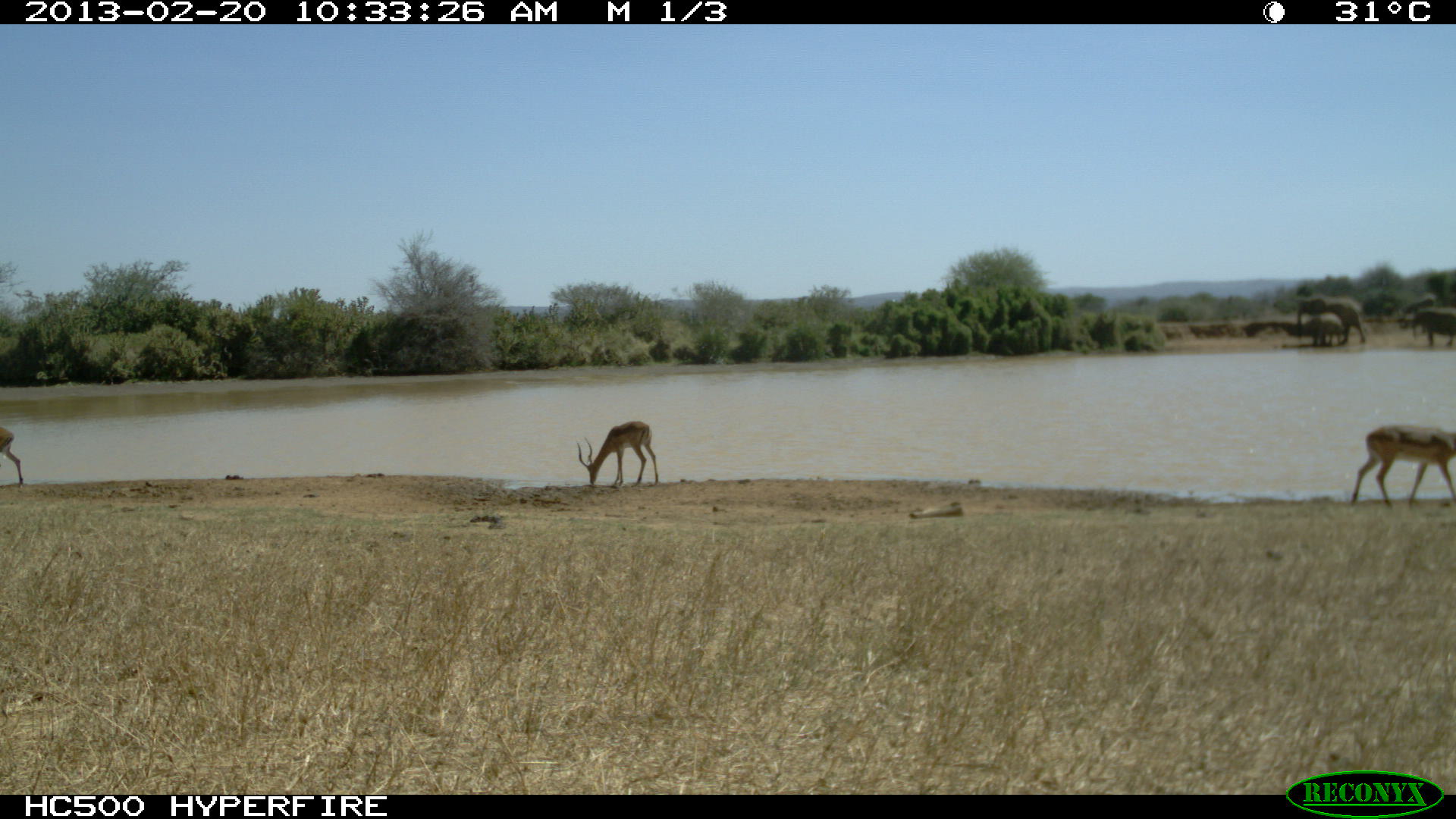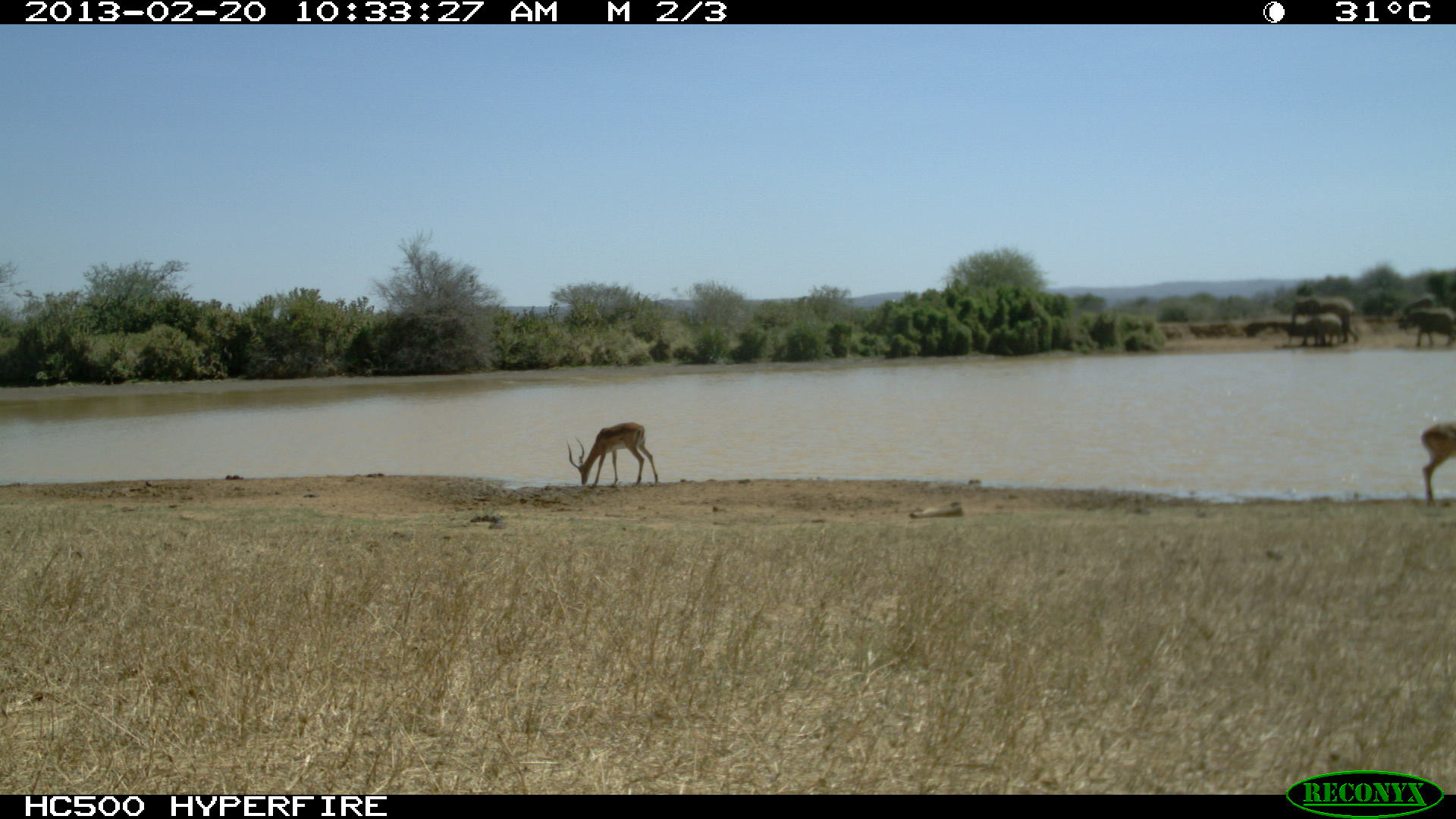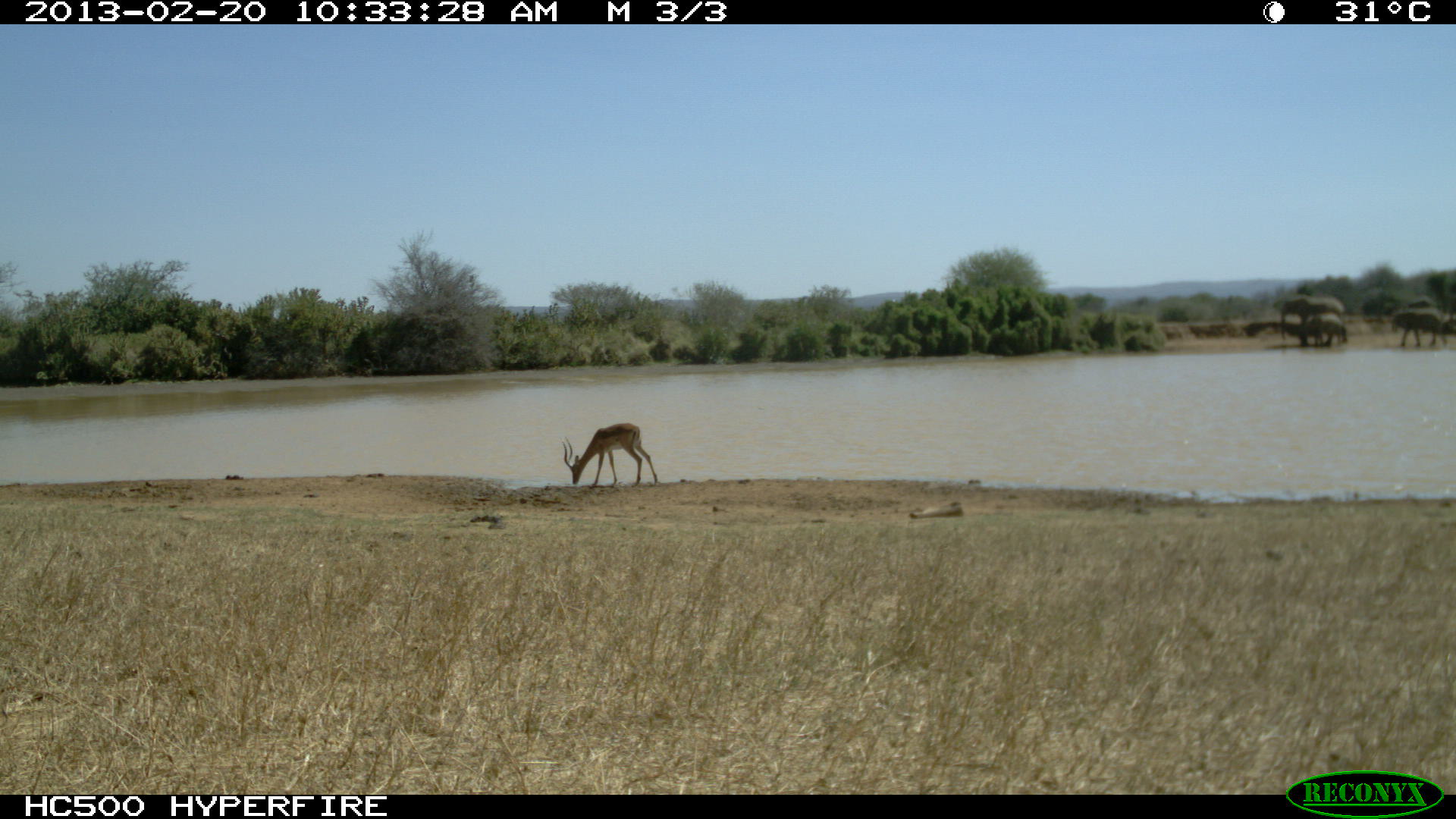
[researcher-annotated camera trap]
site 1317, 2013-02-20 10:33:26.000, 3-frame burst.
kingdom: Animalia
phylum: Chordata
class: Mammalia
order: Artiodactyla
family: Bovidae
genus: Aepyceros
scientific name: Aepyceros melampus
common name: impala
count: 3